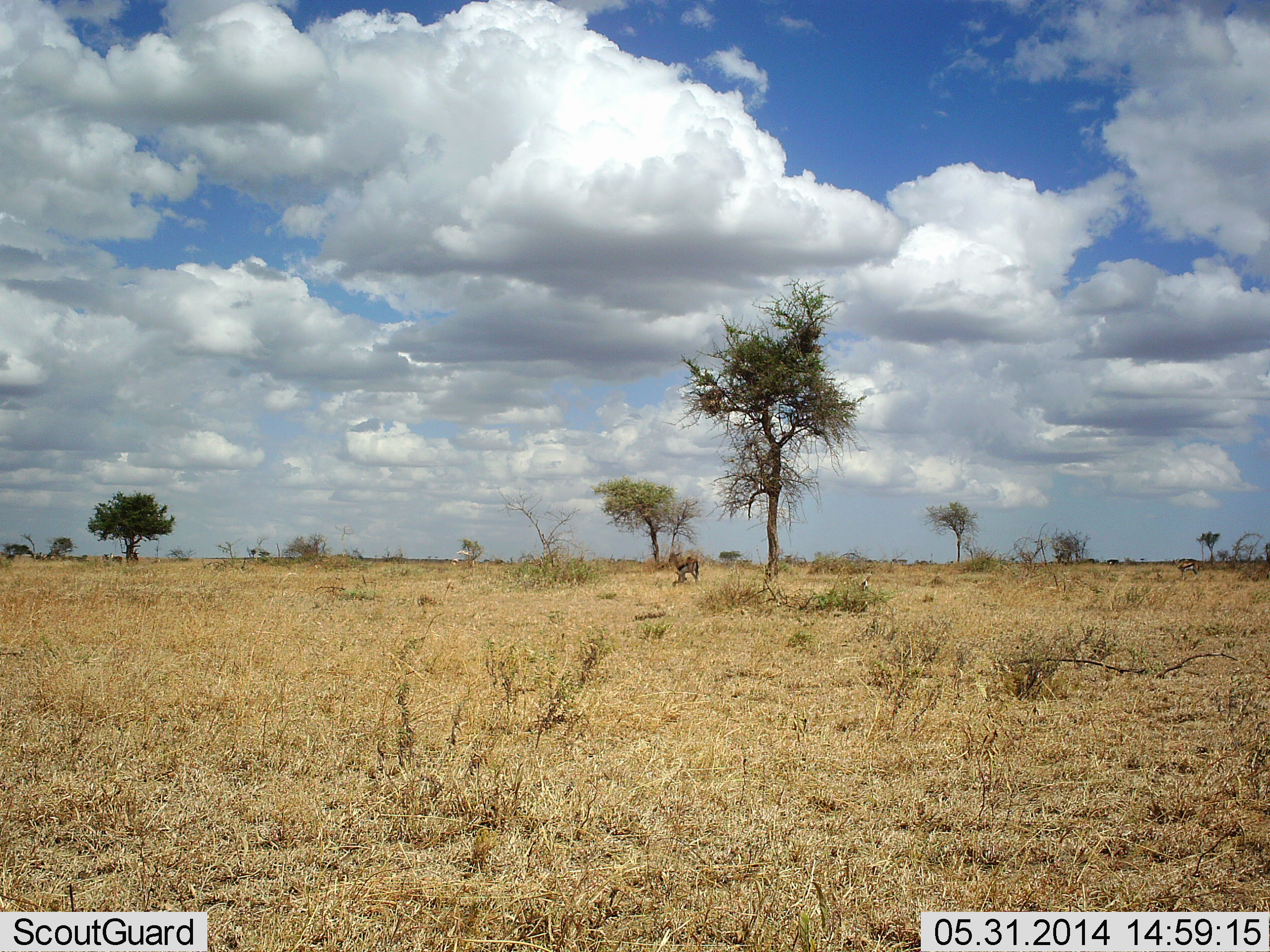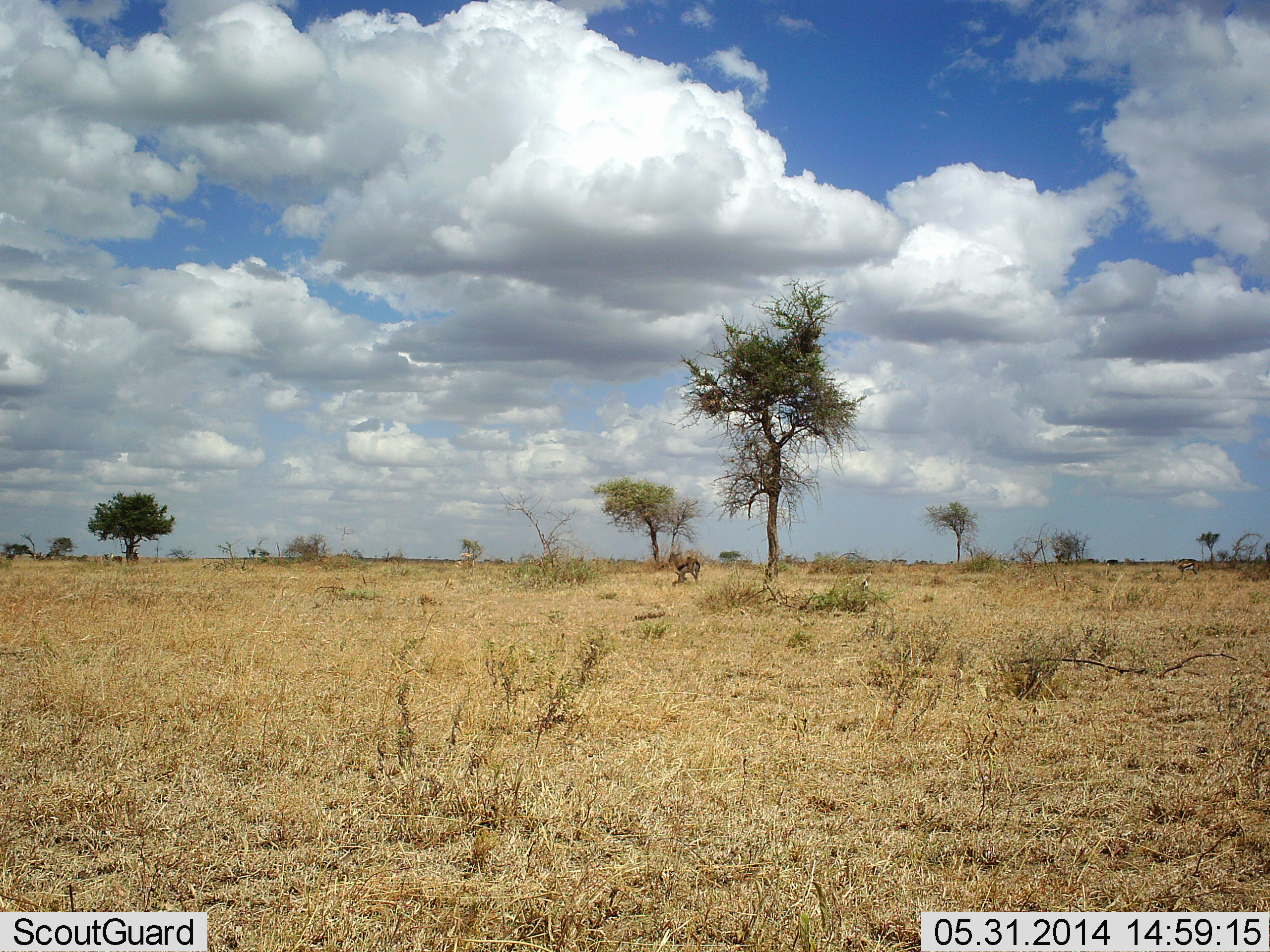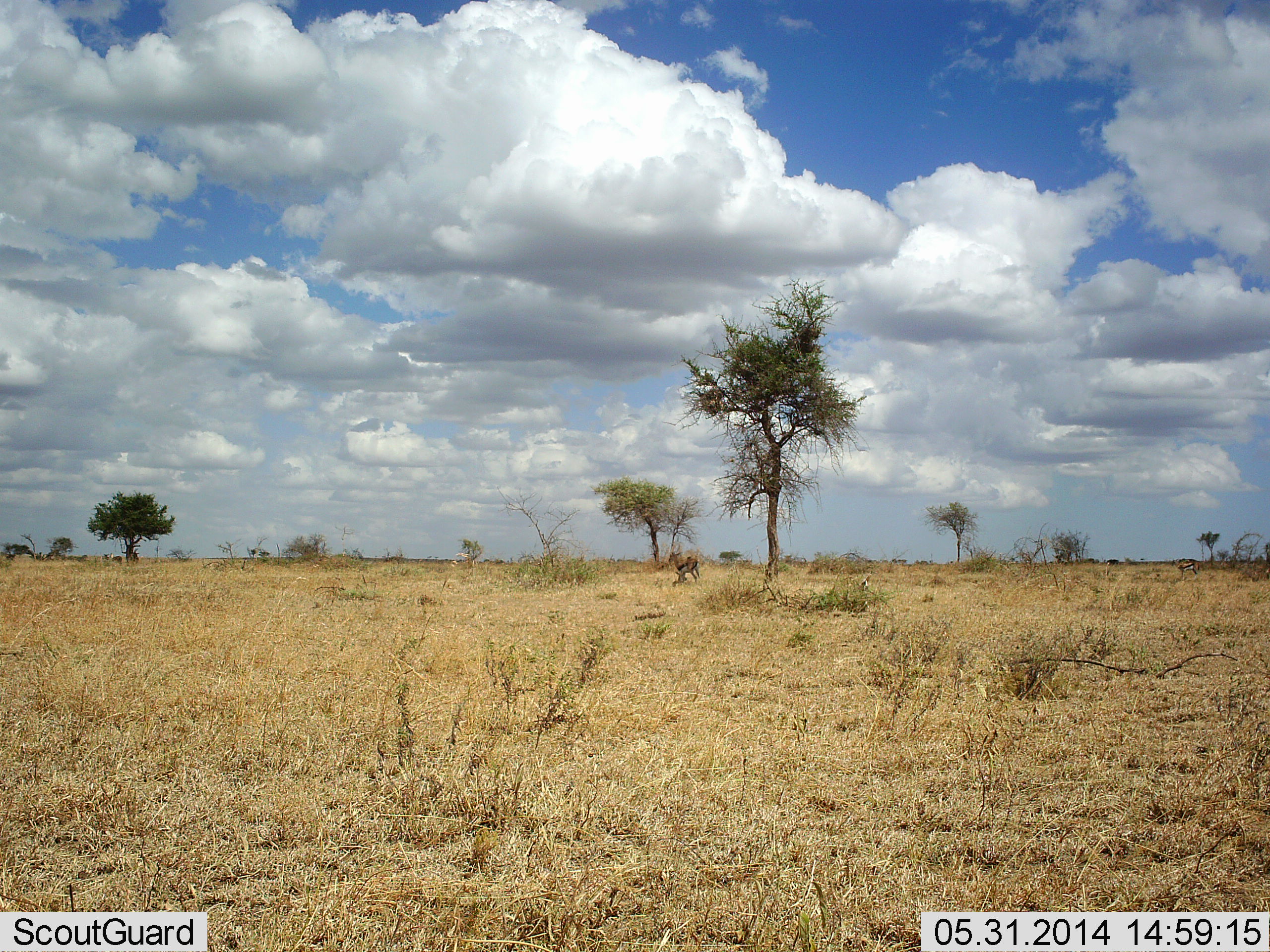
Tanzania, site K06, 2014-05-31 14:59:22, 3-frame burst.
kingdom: Animalia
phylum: Chordata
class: Mammalia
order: Artiodactyla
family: Bovidae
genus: Eudorcas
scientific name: Eudorcas thomsonii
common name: thomson's gazelle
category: gazellethomsons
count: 1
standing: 100%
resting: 0%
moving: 0%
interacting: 0%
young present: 0%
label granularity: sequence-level